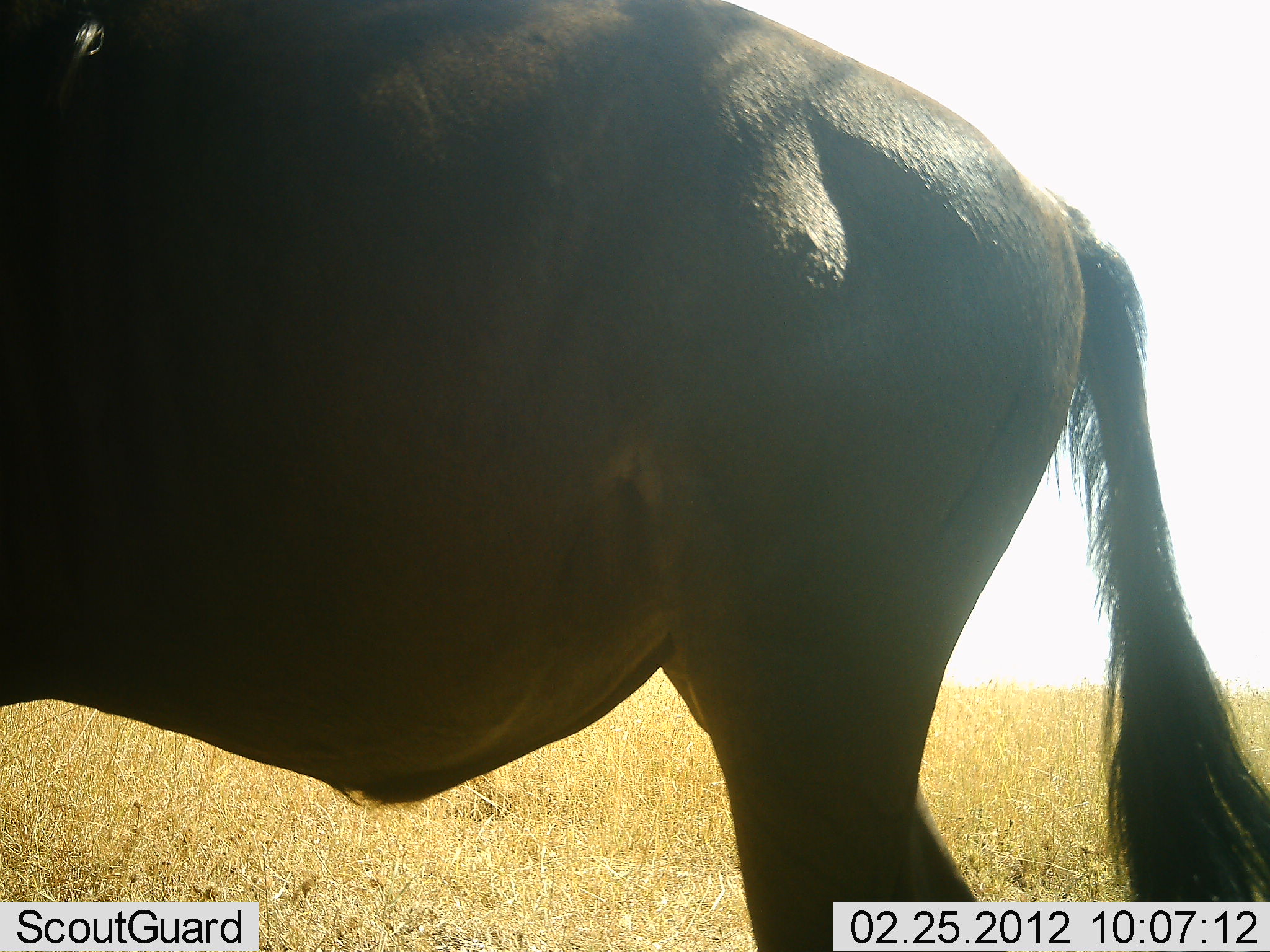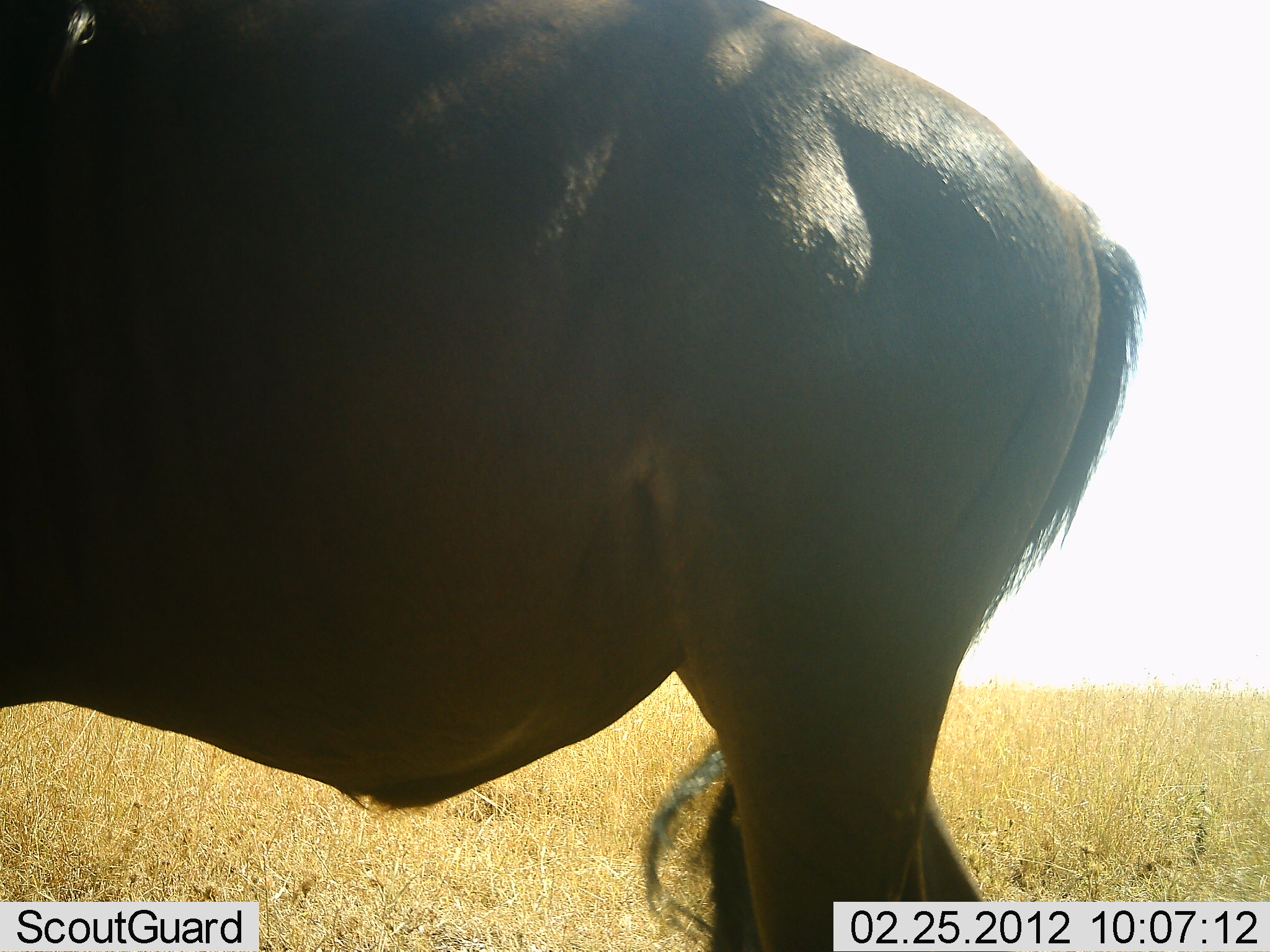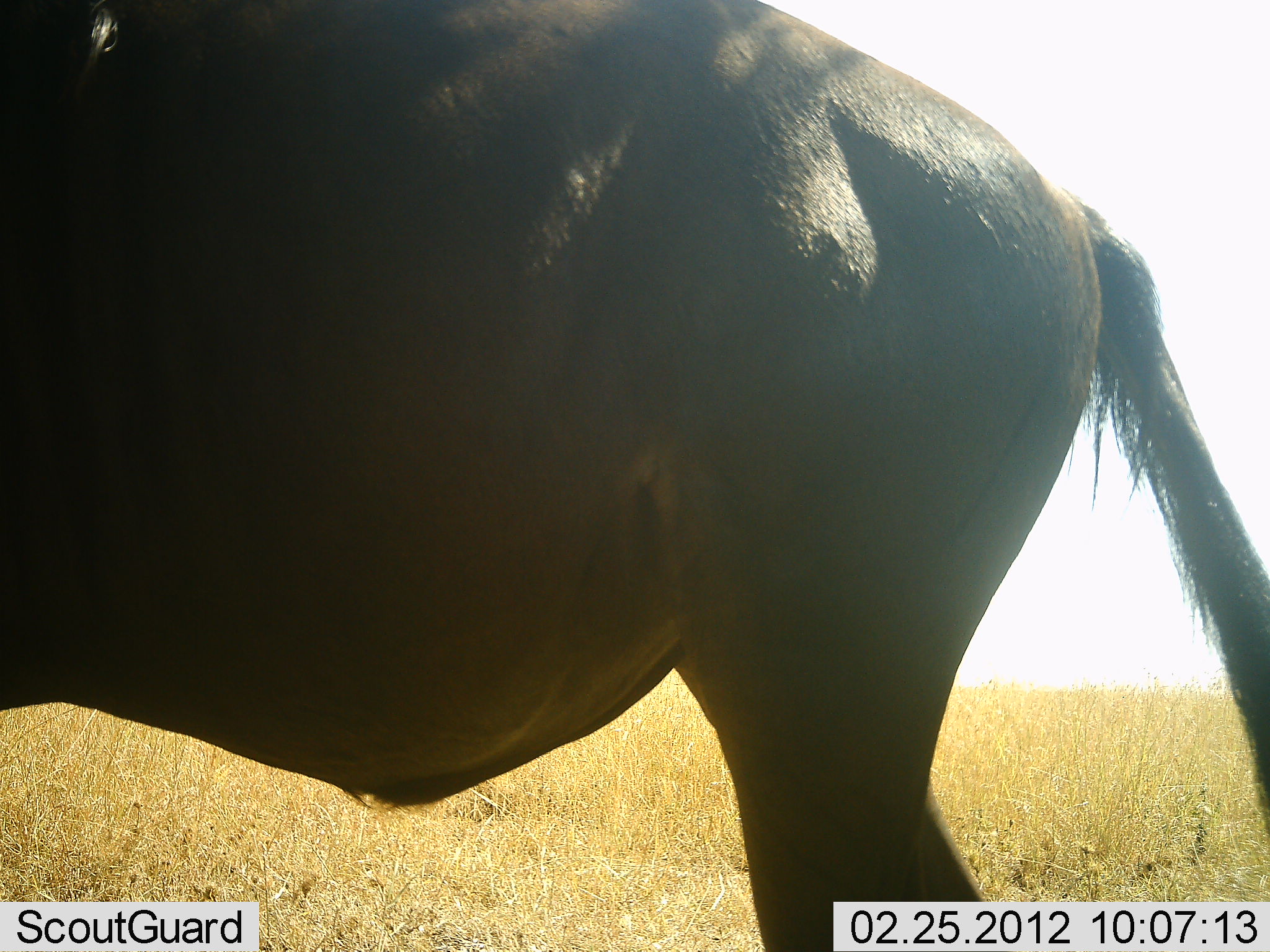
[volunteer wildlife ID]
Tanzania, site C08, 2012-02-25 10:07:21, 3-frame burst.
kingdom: Animalia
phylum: Chordata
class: Mammalia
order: Artiodactyla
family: Bovidae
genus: Connochaetes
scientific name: Connochaetes taurinus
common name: blue wildebeest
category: wildebeest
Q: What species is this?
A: Wildebeest (blue wildebeest) (Connochaetes taurinus).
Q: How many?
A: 1.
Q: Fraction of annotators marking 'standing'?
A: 96%.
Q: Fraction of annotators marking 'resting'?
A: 0%.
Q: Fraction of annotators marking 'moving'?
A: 0%.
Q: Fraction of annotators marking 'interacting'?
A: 0%.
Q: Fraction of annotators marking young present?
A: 0%.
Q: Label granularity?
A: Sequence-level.